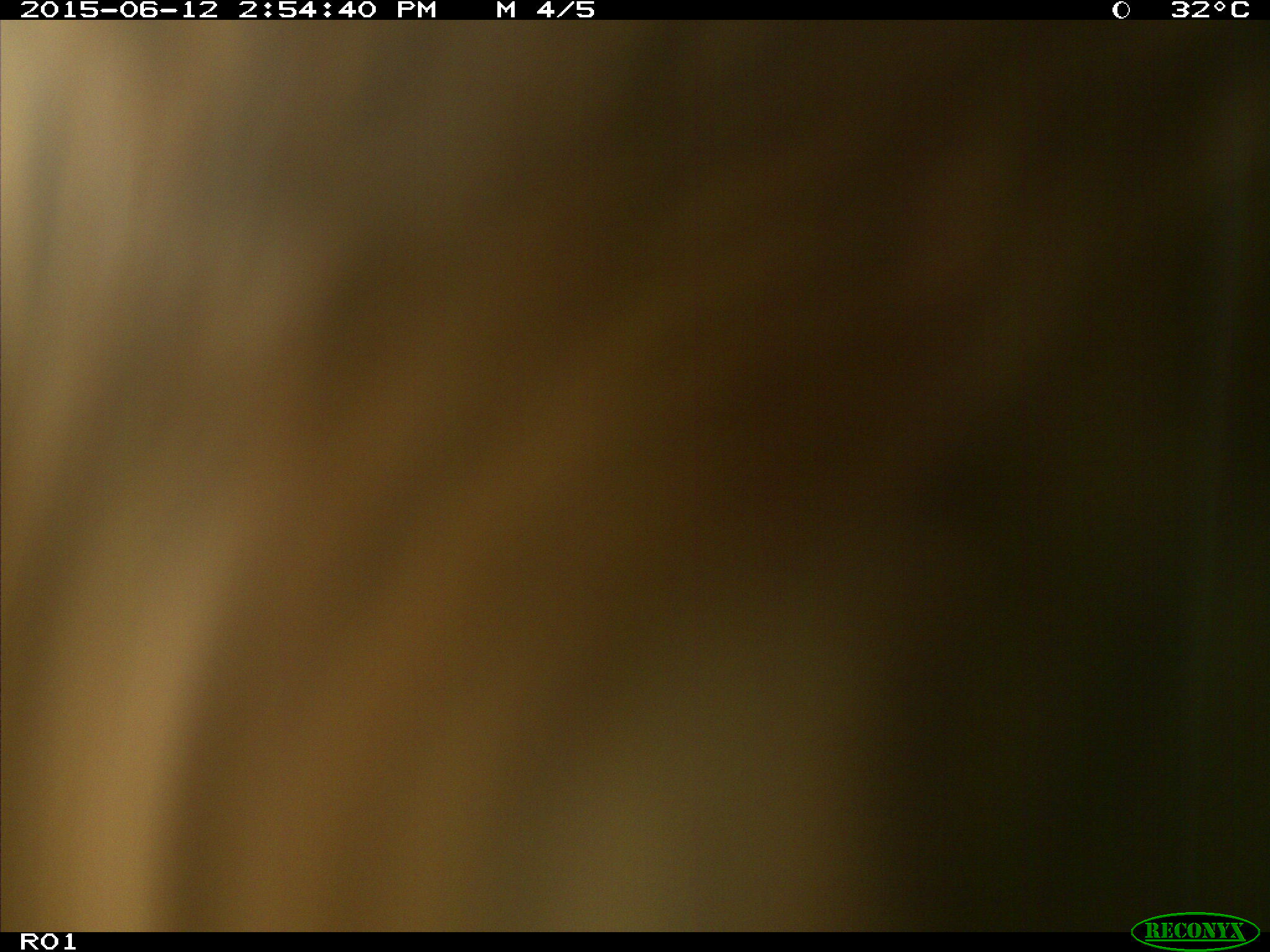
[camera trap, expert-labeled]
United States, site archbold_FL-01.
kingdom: Animalia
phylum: Chordata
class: Mammalia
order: Artiodactyla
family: Bovidae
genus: Bos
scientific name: Bos taurus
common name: domestic cow